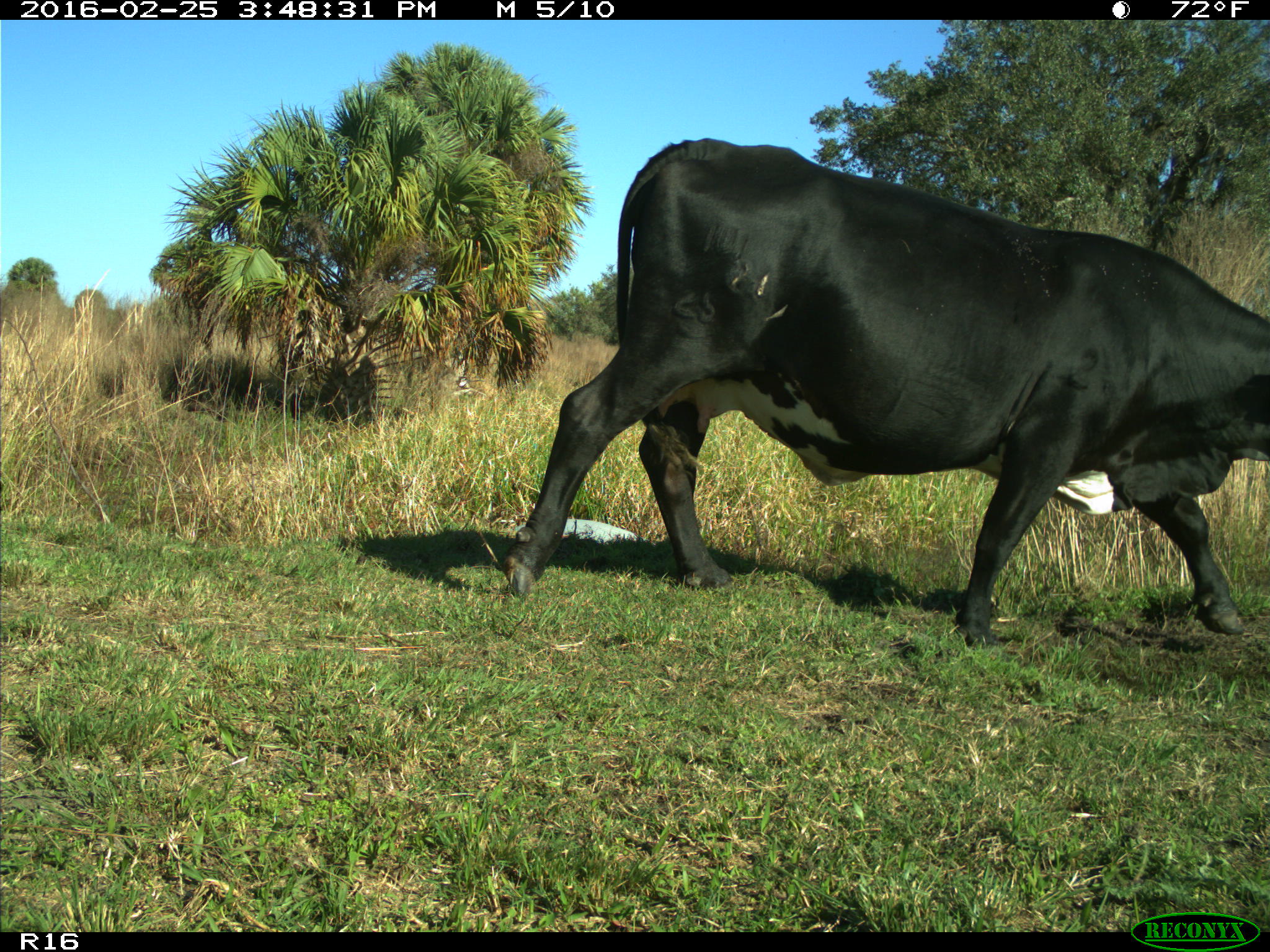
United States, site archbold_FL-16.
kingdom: Animalia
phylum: Chordata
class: Mammalia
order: Artiodactyla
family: Bovidae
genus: Bos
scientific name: Bos taurus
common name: domestic cow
Bos taurus (domestic cow).